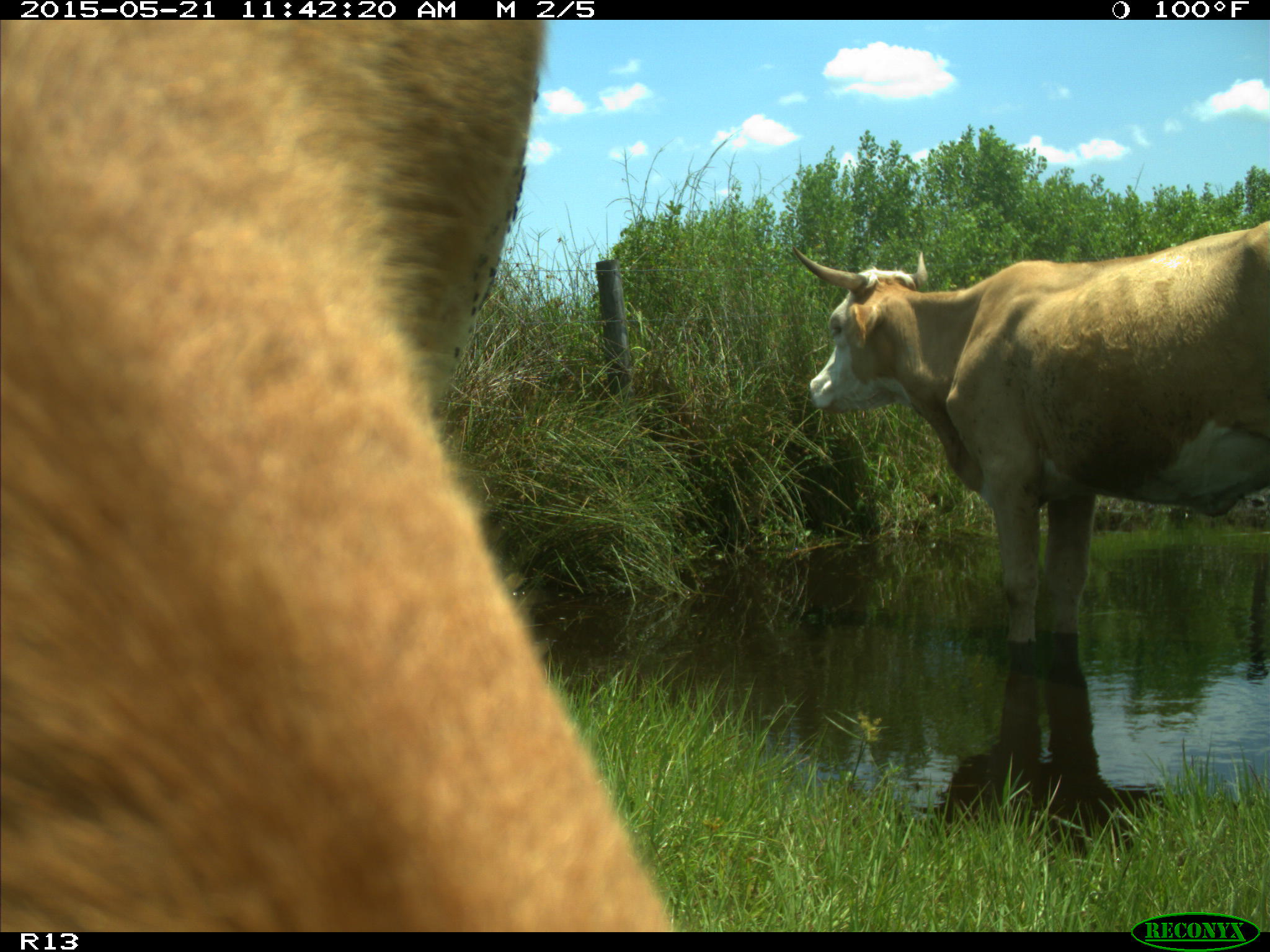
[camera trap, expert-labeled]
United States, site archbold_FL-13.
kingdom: Animalia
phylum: Chordata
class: Mammalia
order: Artiodactyla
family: Bovidae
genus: Bos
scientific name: Bos taurus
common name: domestic cow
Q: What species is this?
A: Bos taurus (domestic cow).